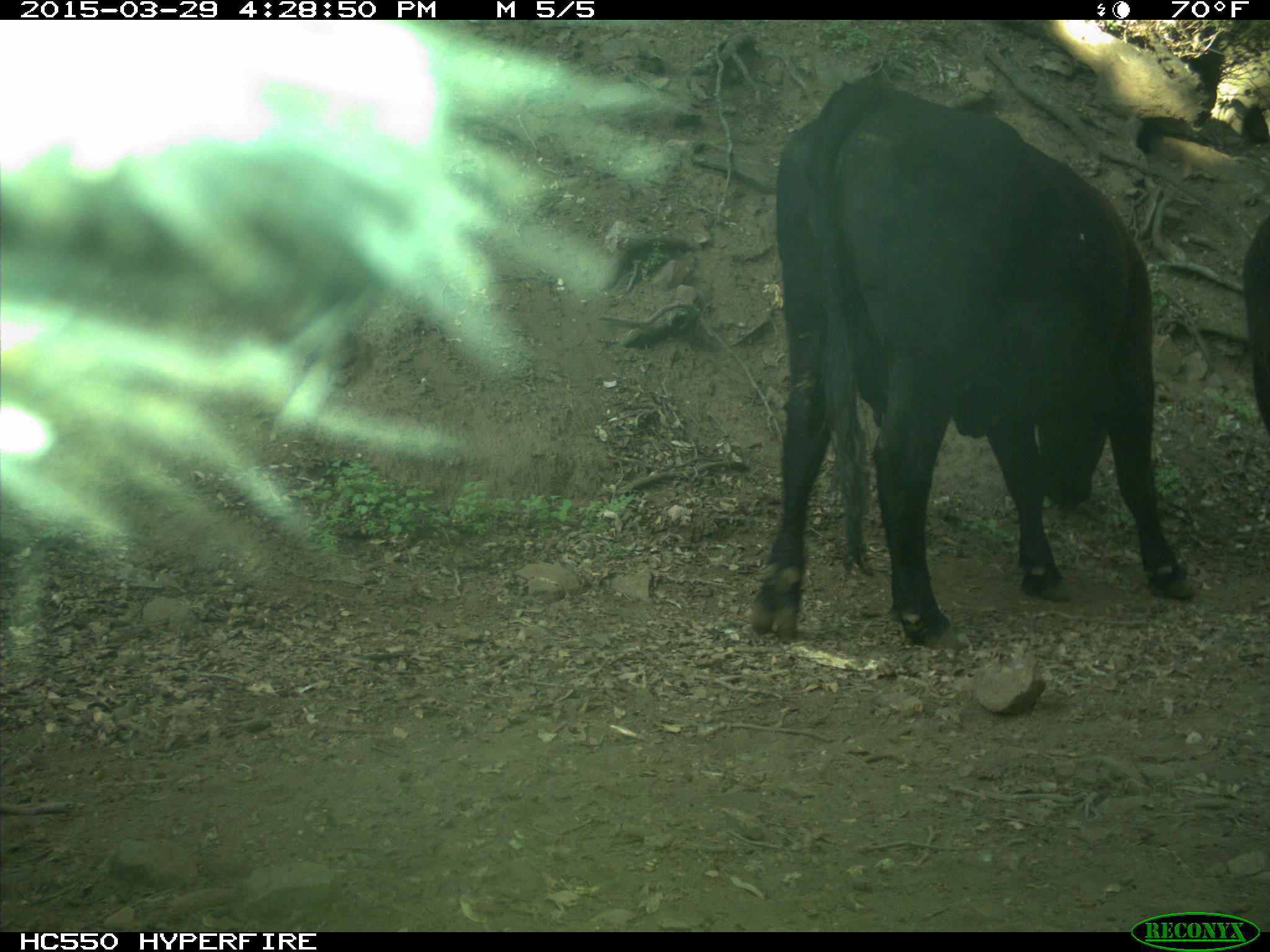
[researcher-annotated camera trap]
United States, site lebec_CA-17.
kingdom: Animalia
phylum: Chordata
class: Mammalia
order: Artiodactyla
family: Bovidae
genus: Bos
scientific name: Bos taurus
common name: domestic cow